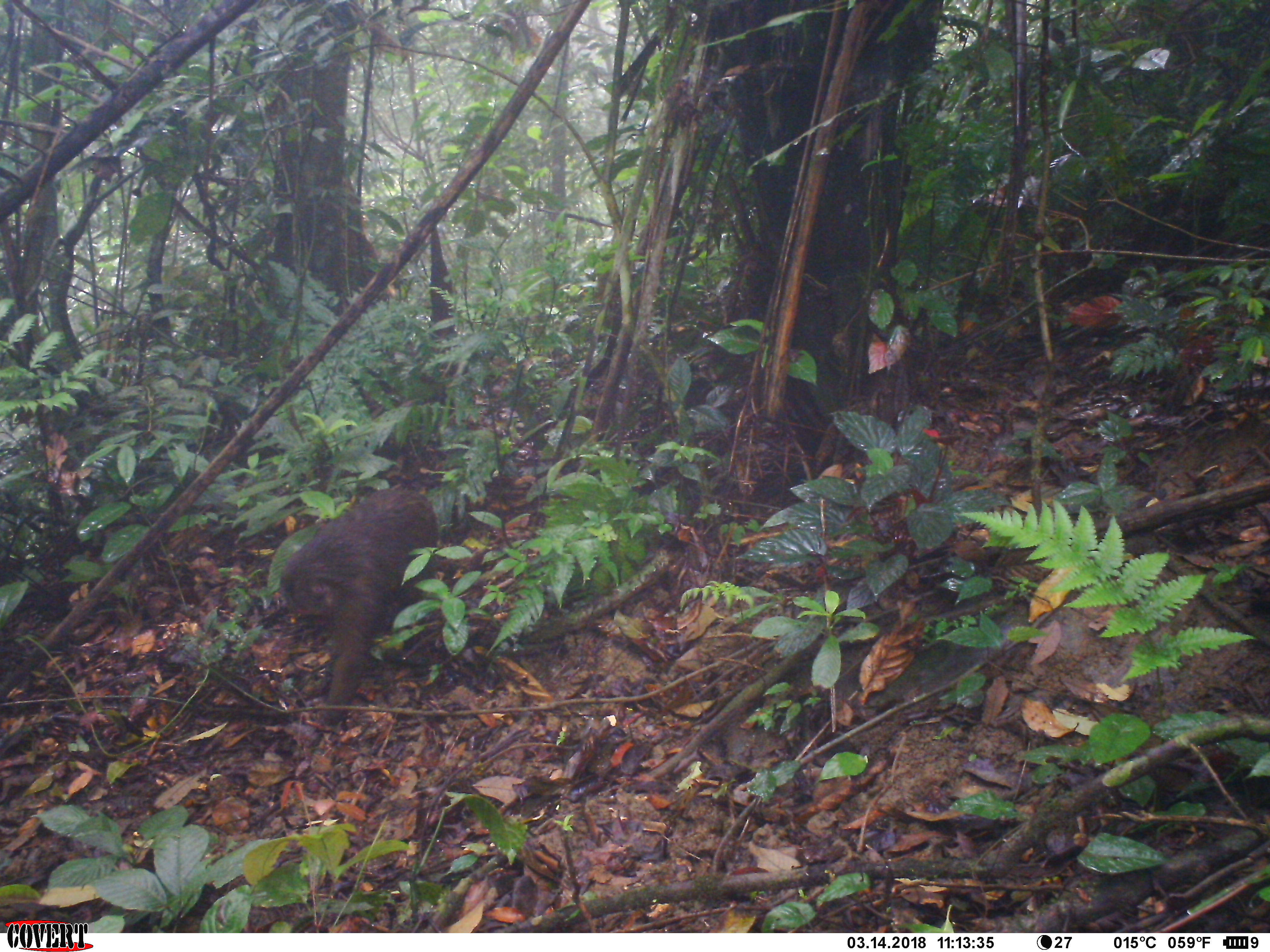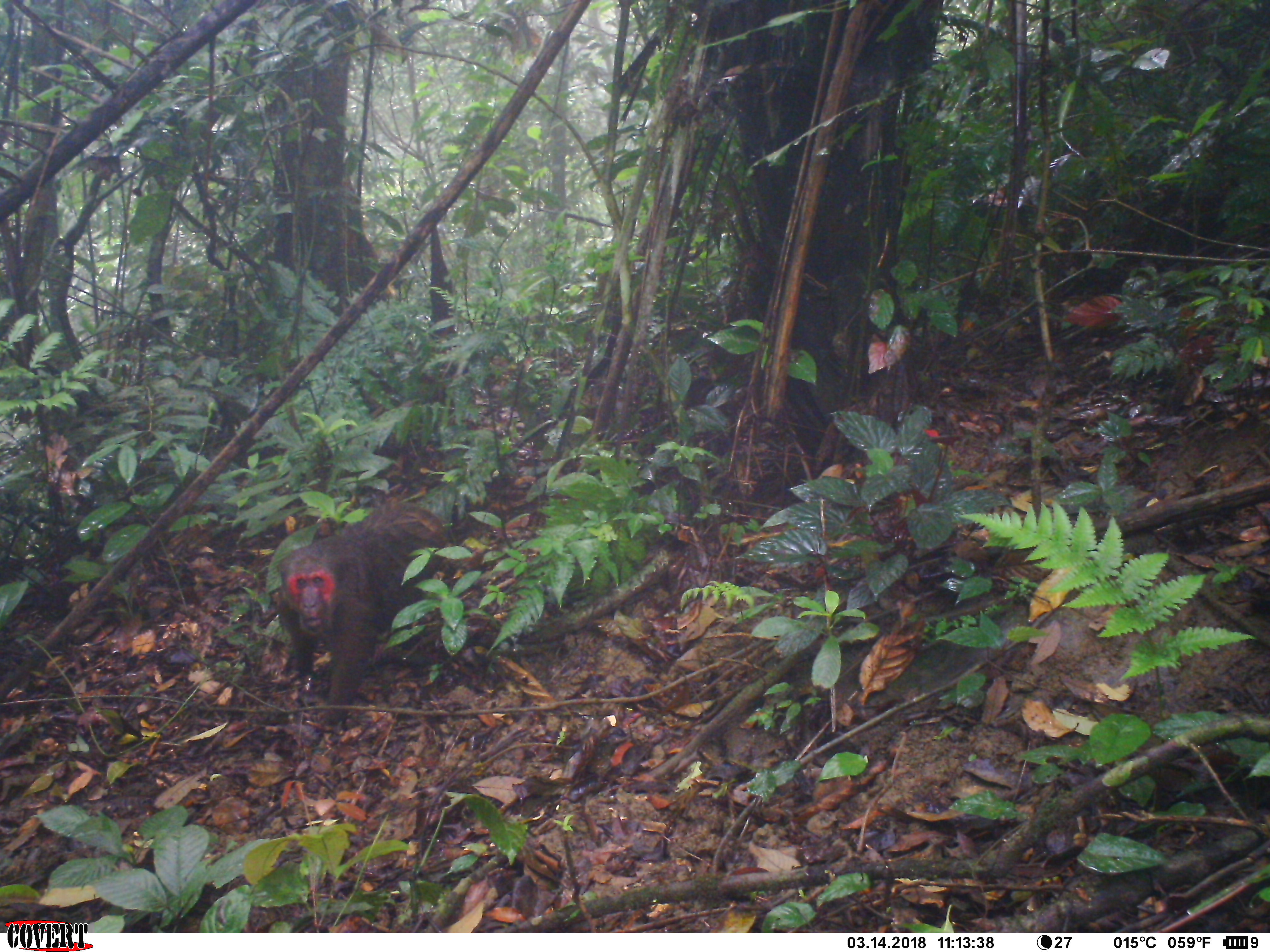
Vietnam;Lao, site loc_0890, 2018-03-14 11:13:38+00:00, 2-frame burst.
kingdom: Animalia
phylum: Chordata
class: Mammalia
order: Primates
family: Cercopithecidae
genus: Macaca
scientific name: Macaca arctoides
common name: stump-tailed macaque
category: stump tailed macaque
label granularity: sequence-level